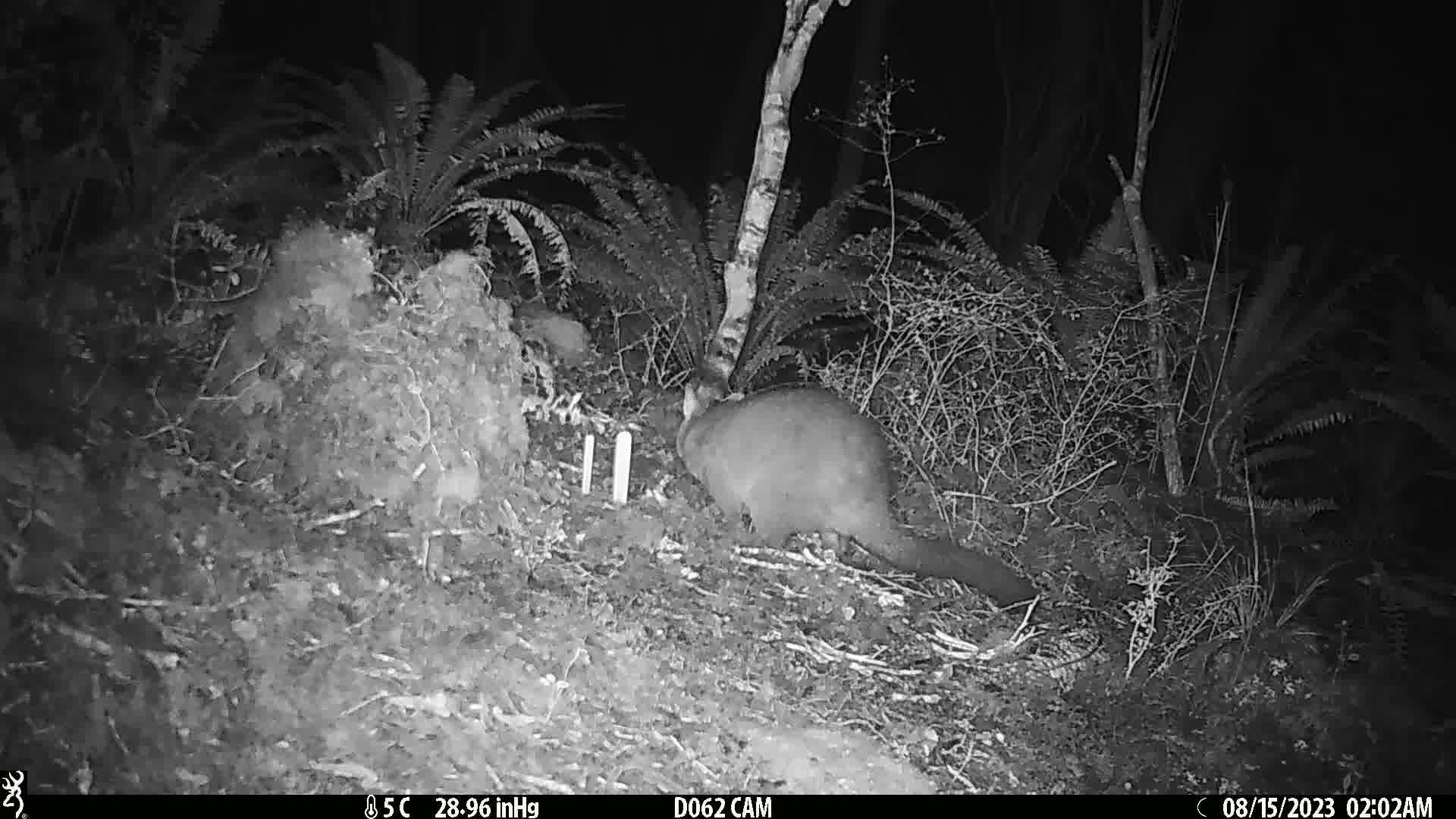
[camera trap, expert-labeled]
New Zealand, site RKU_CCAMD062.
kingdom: Animalia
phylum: Chordata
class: Mammalia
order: Diprotodontia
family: Phalangeridae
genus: Trichosurus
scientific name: Trichosurus vulpecula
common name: common brushtail possum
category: possum